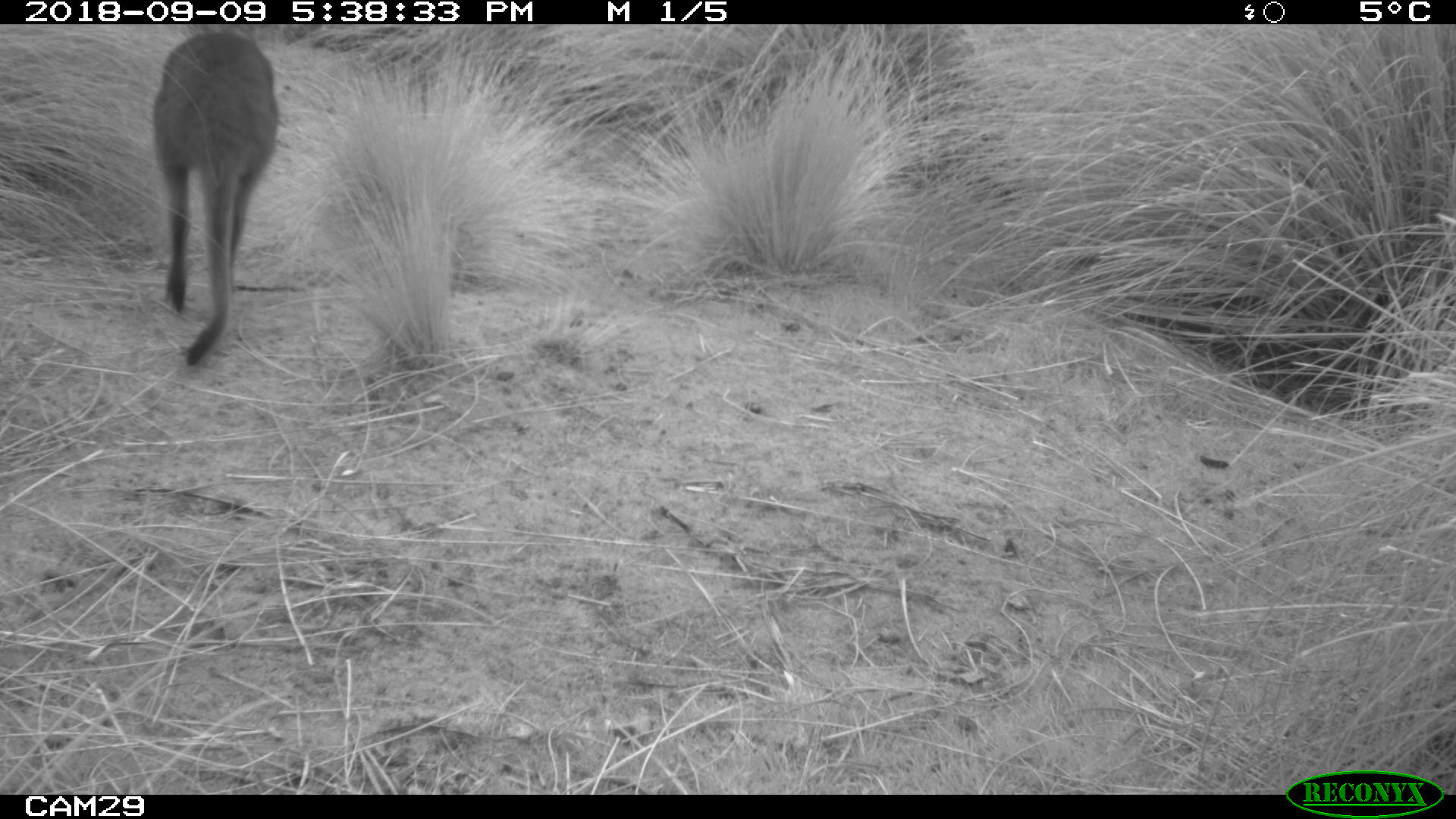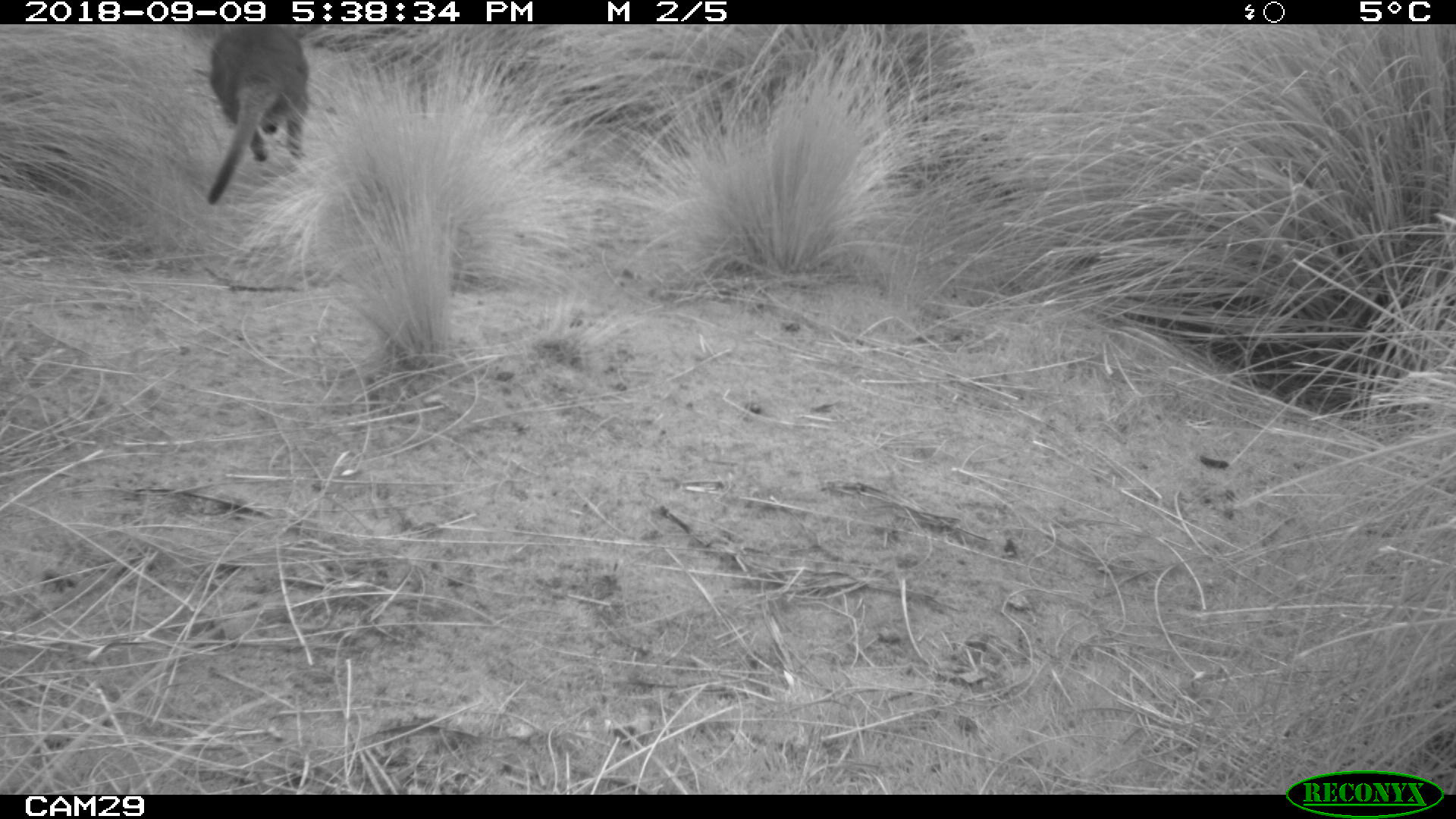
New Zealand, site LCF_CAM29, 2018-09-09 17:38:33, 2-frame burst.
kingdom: Animalia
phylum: Chordata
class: Mammalia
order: Diprotodontia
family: Macropodidae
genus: Notamacropus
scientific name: Notamacropus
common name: wallaby